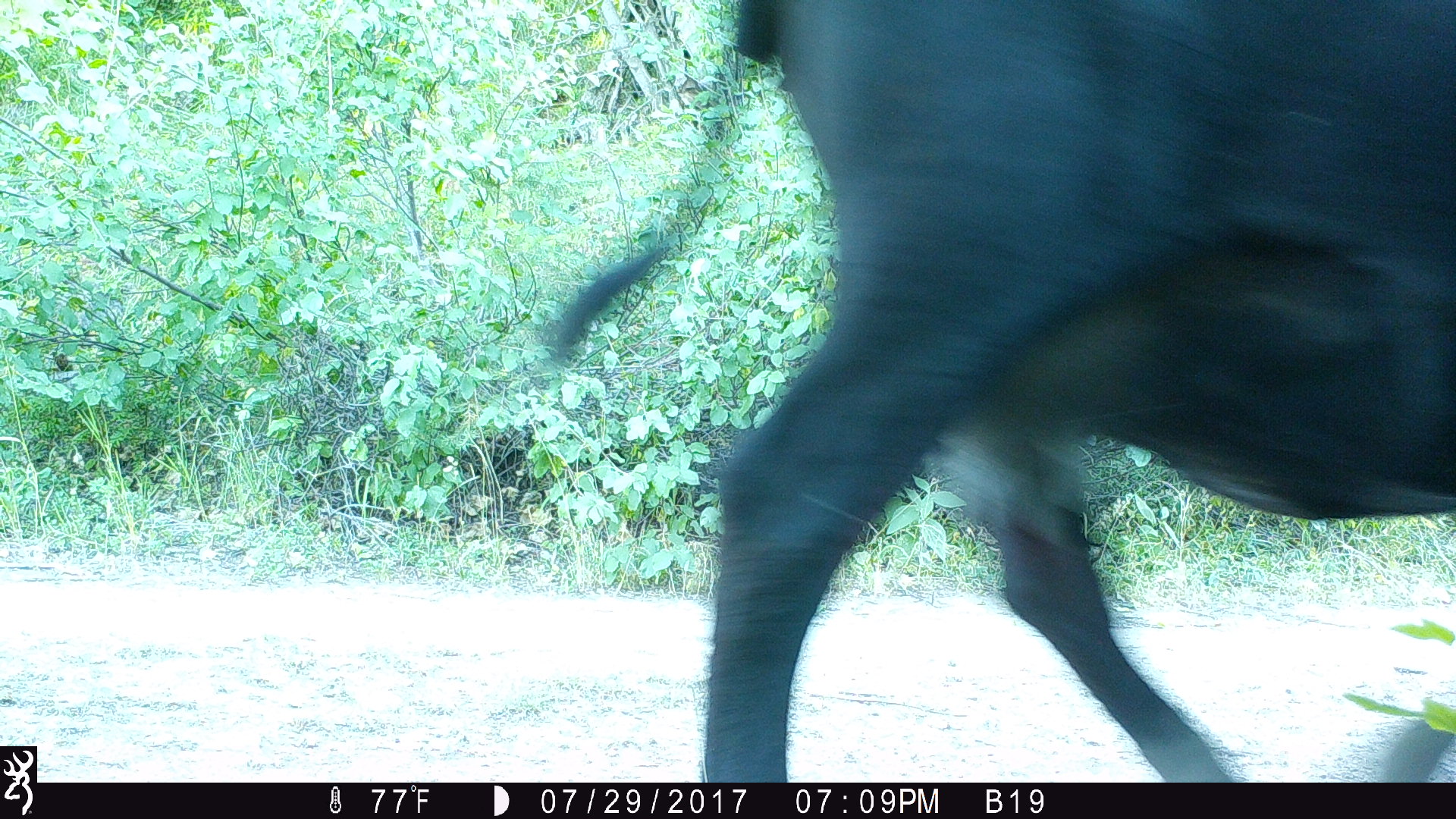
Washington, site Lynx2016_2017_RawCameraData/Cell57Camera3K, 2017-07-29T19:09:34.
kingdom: Animalia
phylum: Chordata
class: Mammalia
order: Artiodactyla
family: Bovidae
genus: Bos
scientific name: Bos taurus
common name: domestic cattle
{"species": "domestic cattle (Bos taurus)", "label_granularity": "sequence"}